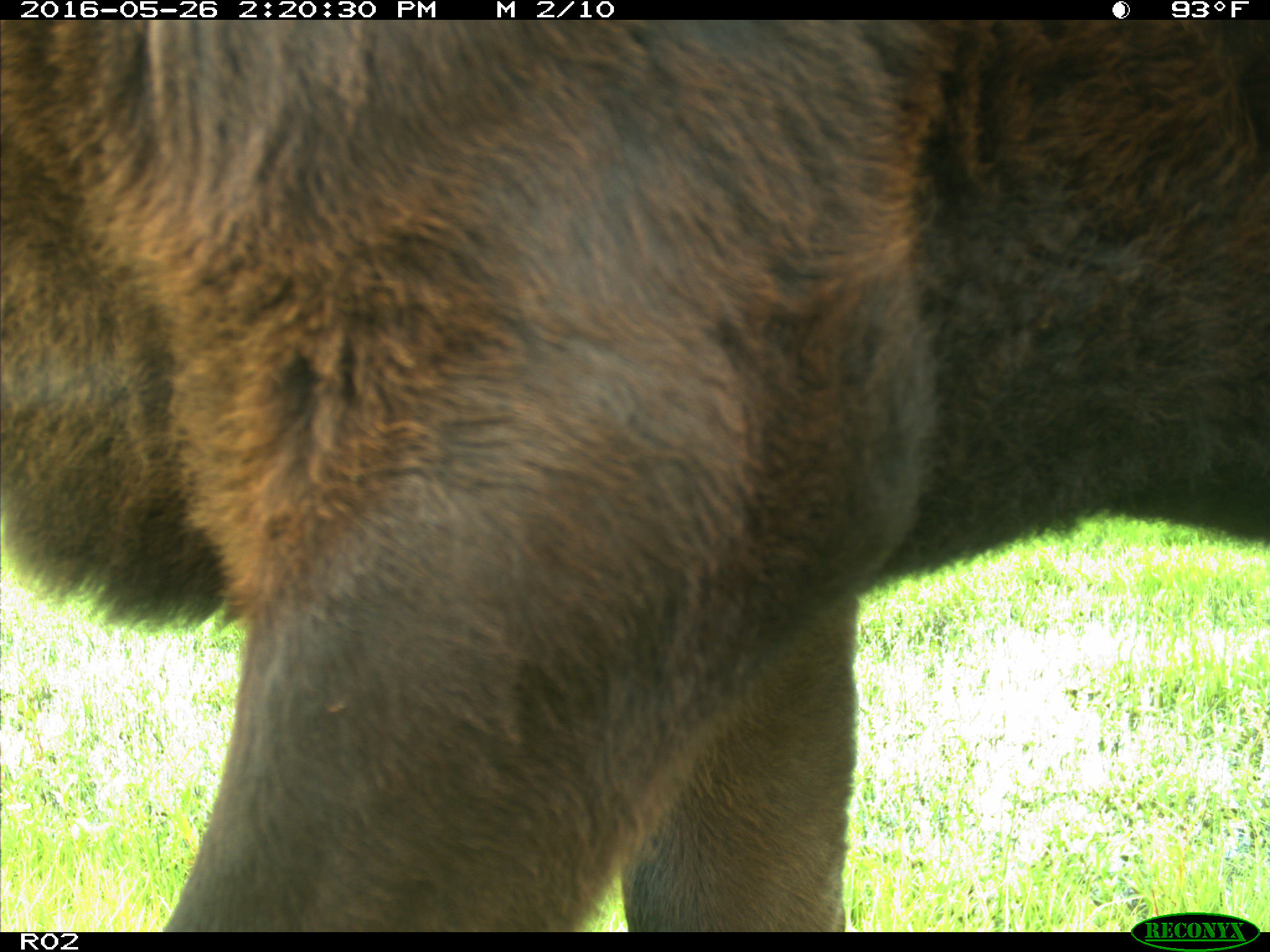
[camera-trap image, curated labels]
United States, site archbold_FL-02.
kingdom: Animalia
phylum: Chordata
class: Mammalia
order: Artiodactyla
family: Bovidae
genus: Bos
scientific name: Bos taurus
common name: domestic cow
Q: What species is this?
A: Bos taurus (domestic cow).